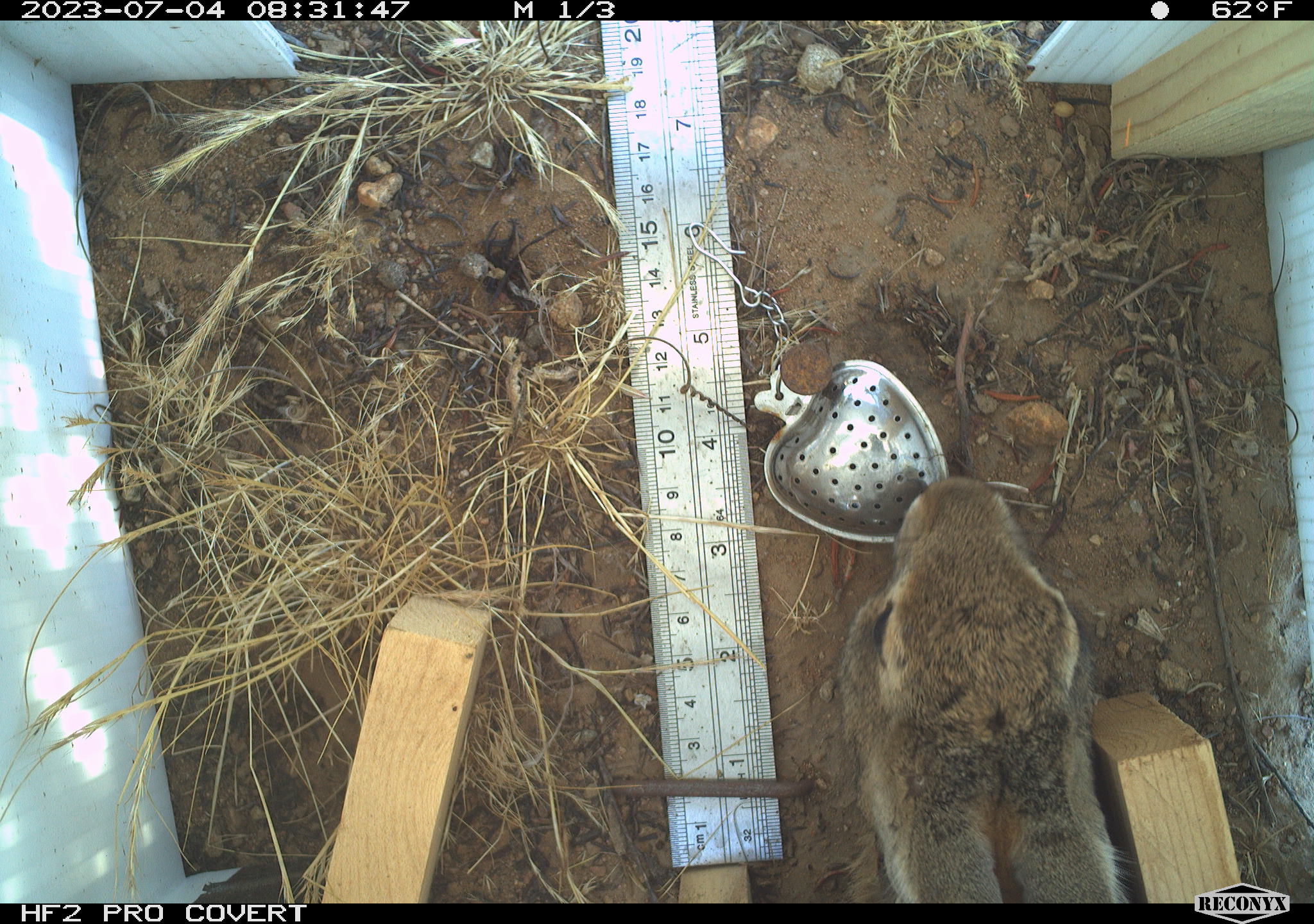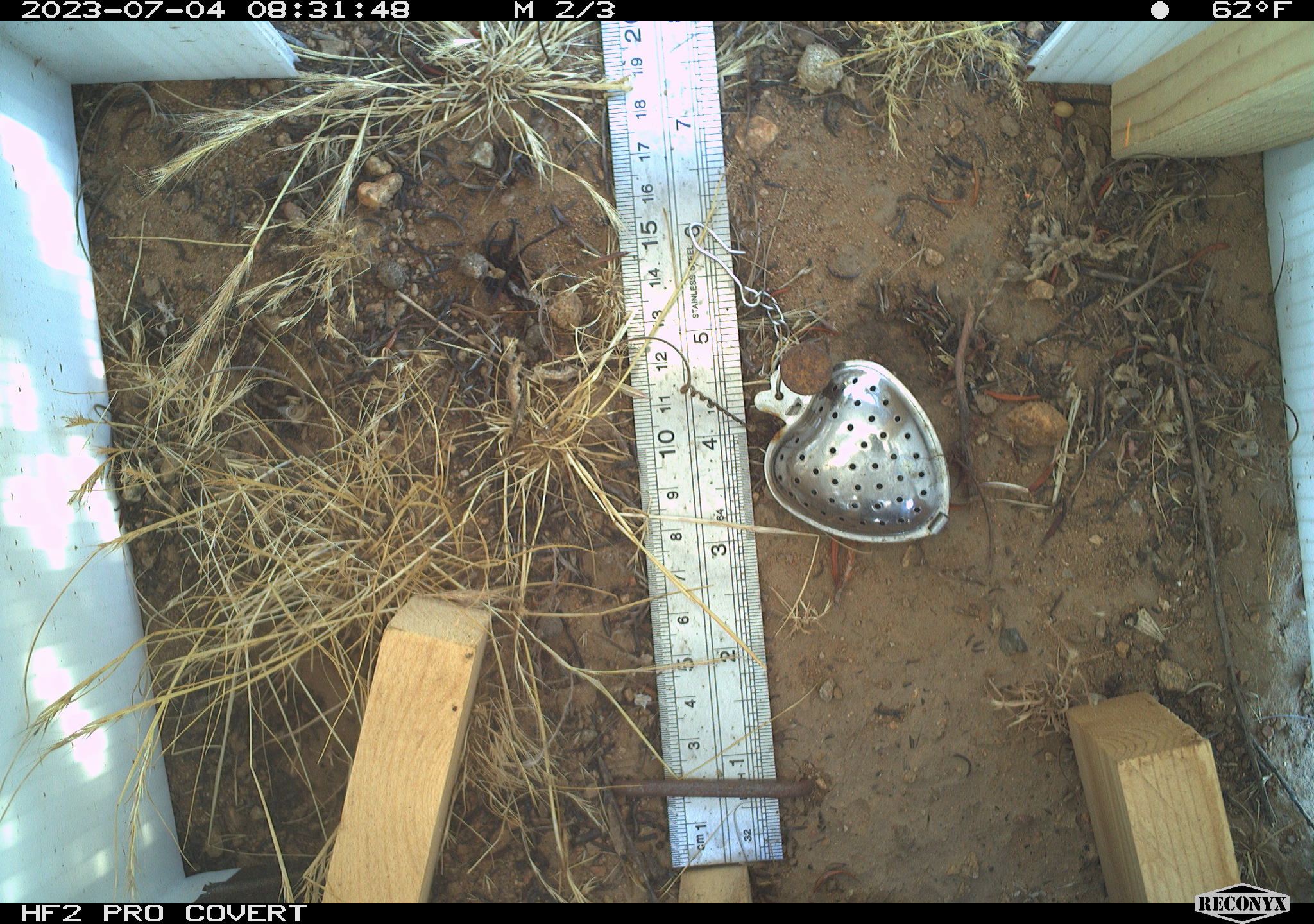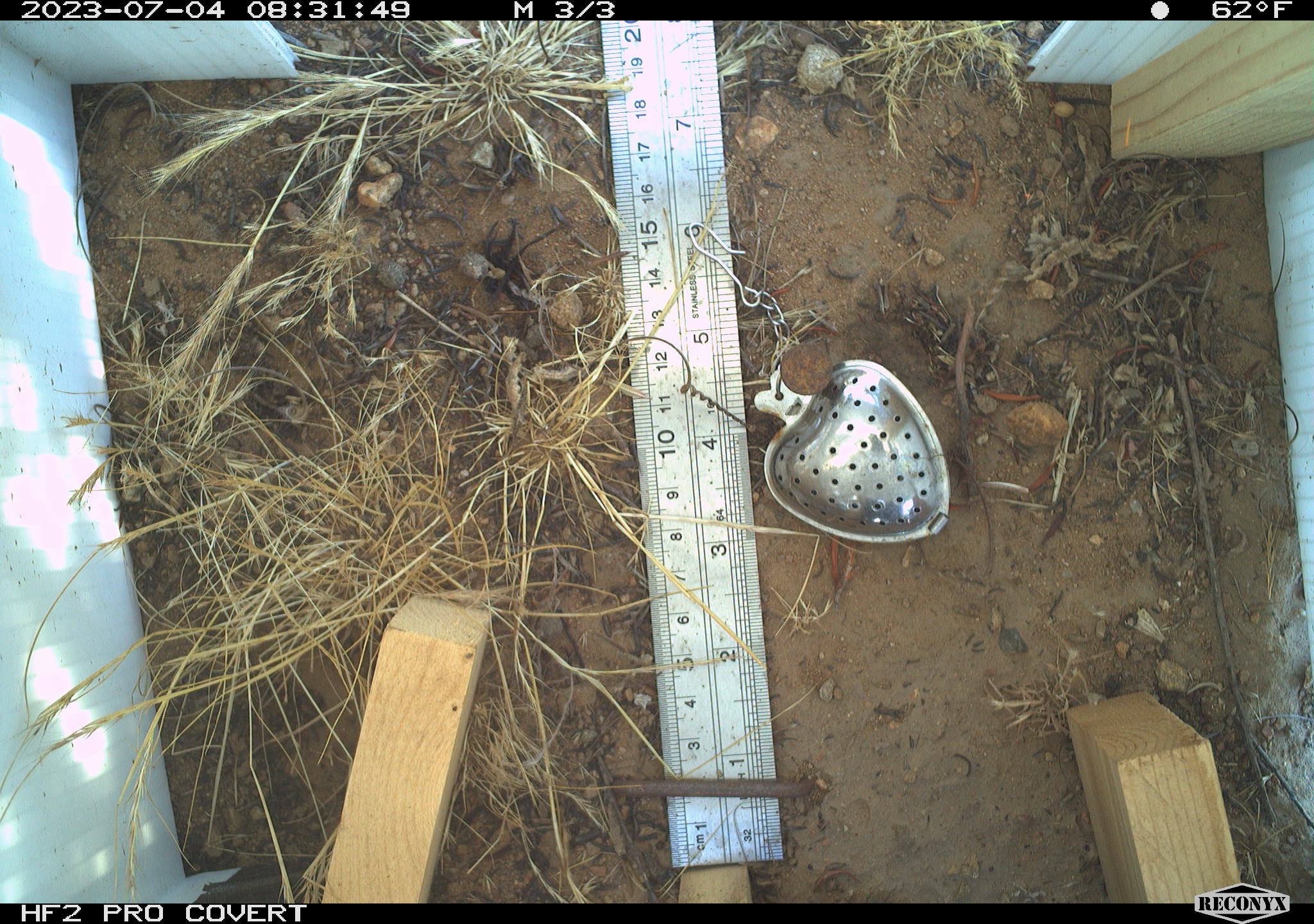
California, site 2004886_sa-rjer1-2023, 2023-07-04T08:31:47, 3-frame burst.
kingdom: Animalia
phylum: Chordata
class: Mammalia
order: Lagomorpha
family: Leporidae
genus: Sylvilagus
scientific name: Sylvilagus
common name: cottontail rabbits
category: sylvilagus species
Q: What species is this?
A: Sylvilagus species (cottontail rabbits) (Sylvilagus).